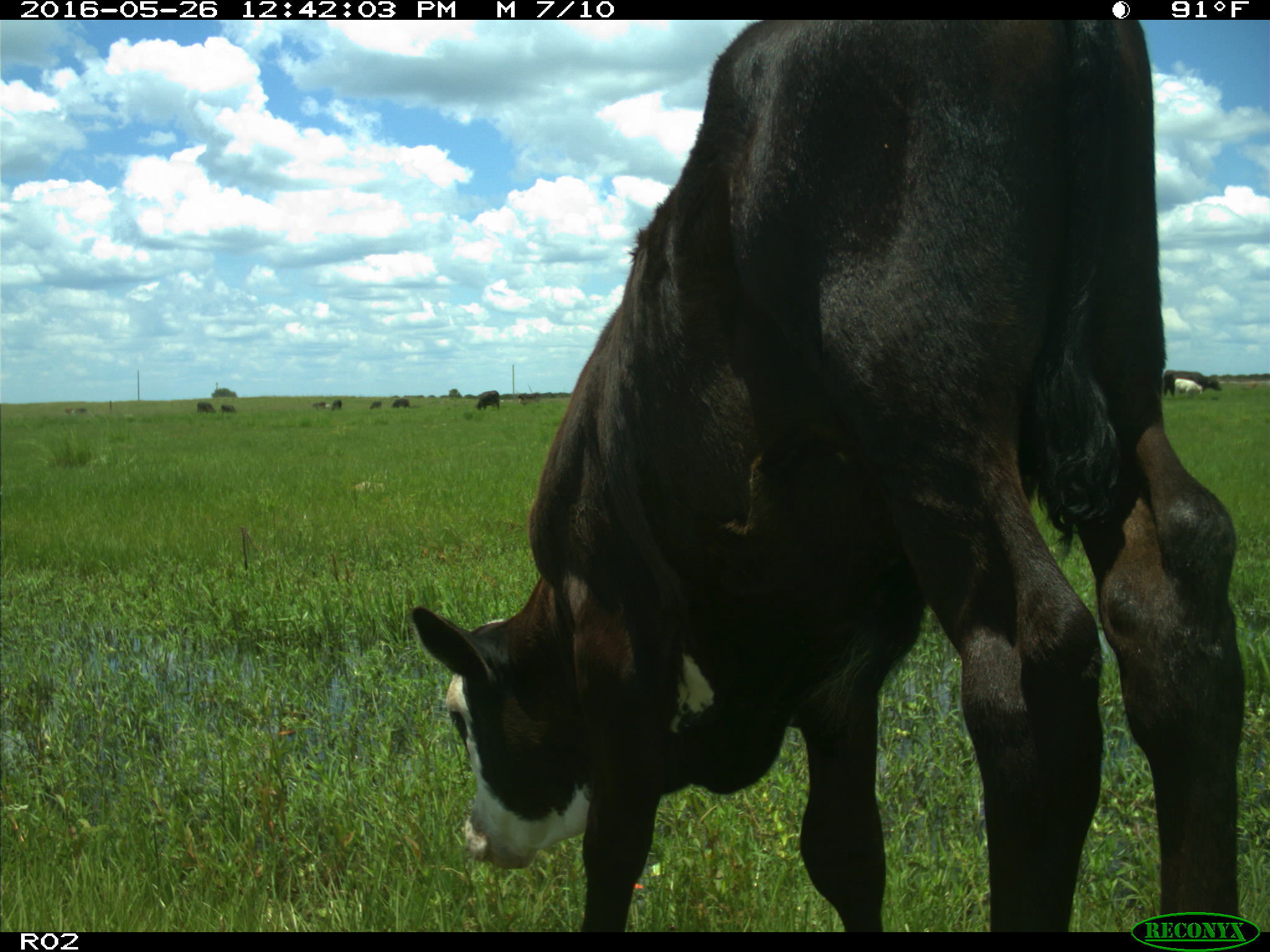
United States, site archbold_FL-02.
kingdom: Animalia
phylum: Chordata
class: Mammalia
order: Artiodactyla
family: Bovidae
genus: Bos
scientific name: Bos taurus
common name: domestic cow